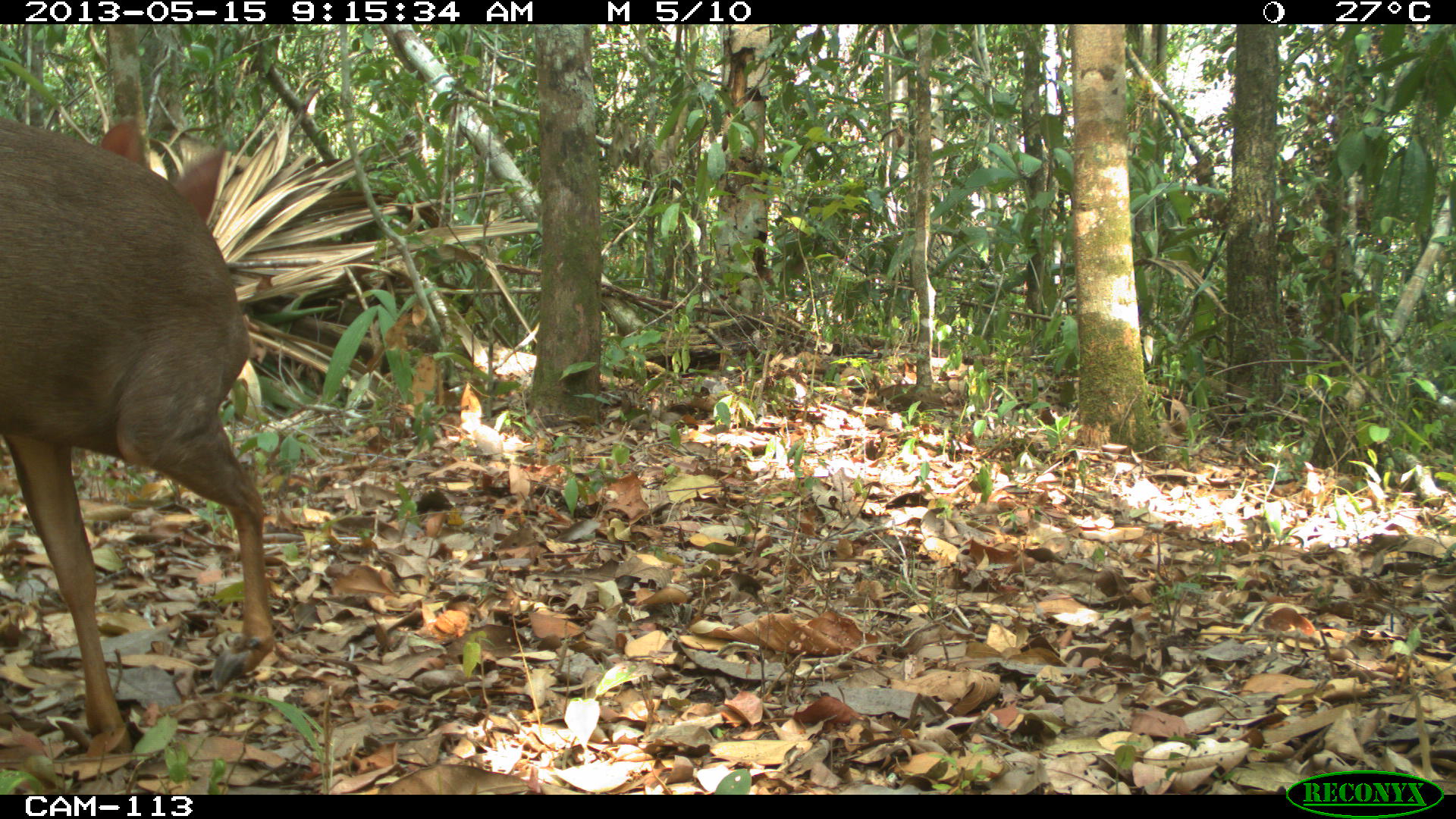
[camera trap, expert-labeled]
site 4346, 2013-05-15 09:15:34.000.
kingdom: Animalia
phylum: Chordata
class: Mammalia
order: Artiodactyla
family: Cervidae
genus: Odocoileus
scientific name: Odocoileus pandora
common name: yucatán brown brocket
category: mazama pandora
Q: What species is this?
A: Mazama pandora (yucatán brown brocket) (Odocoileus pandora).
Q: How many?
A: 1.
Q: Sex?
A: Female.